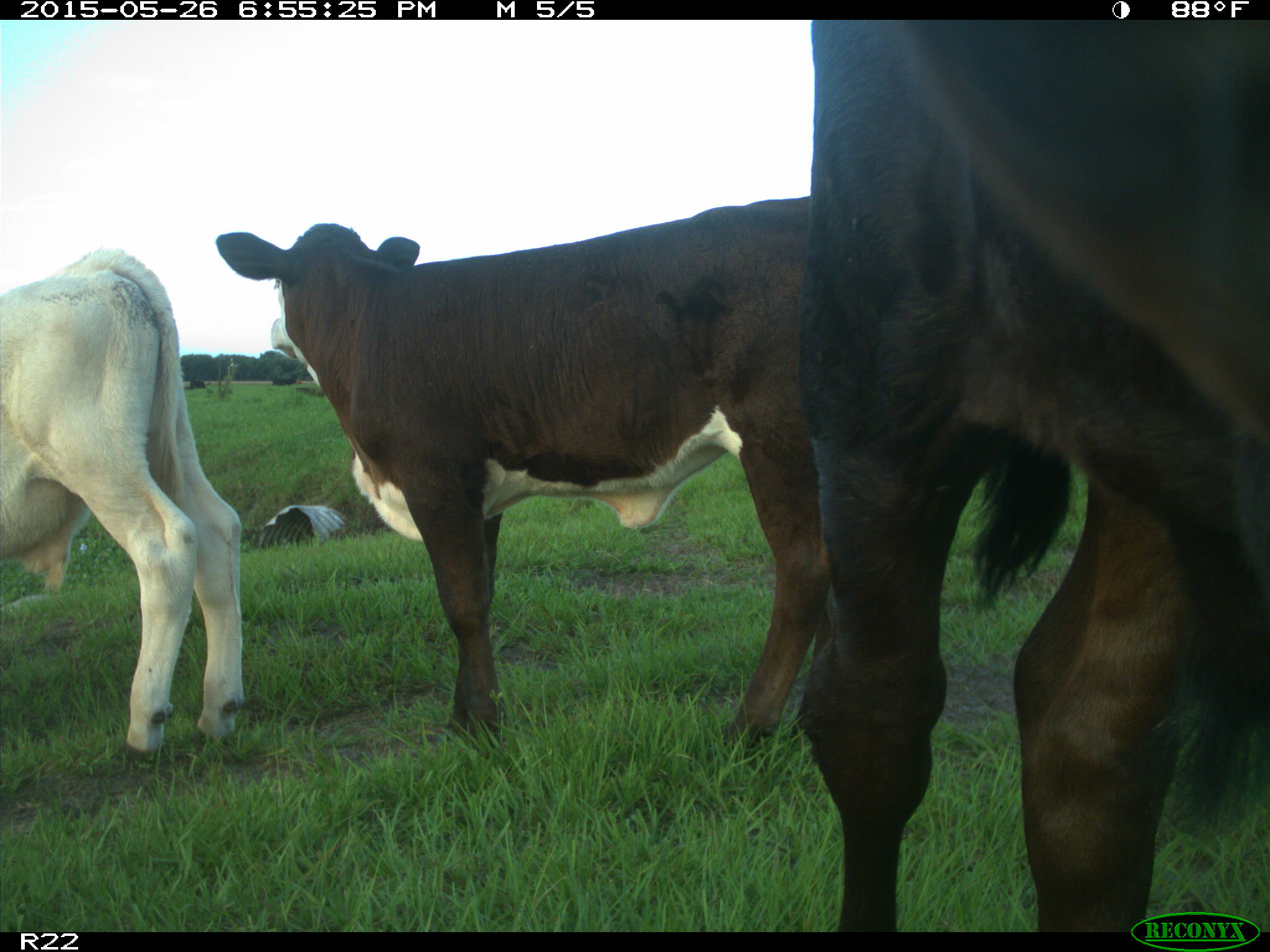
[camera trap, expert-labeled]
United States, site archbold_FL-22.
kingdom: Animalia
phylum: Chordata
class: Mammalia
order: Artiodactyla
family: Bovidae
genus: Bos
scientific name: Bos taurus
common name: domestic cow